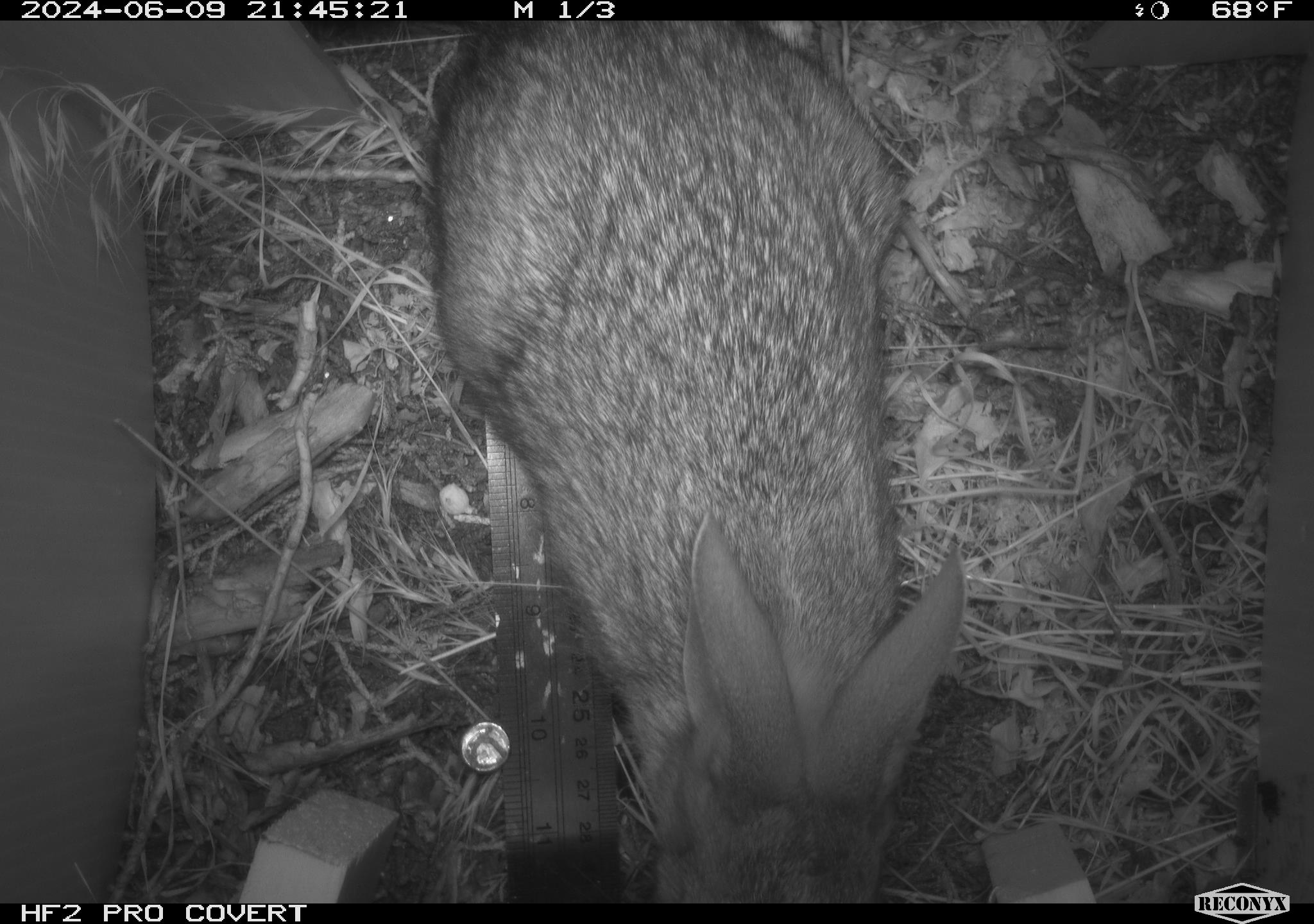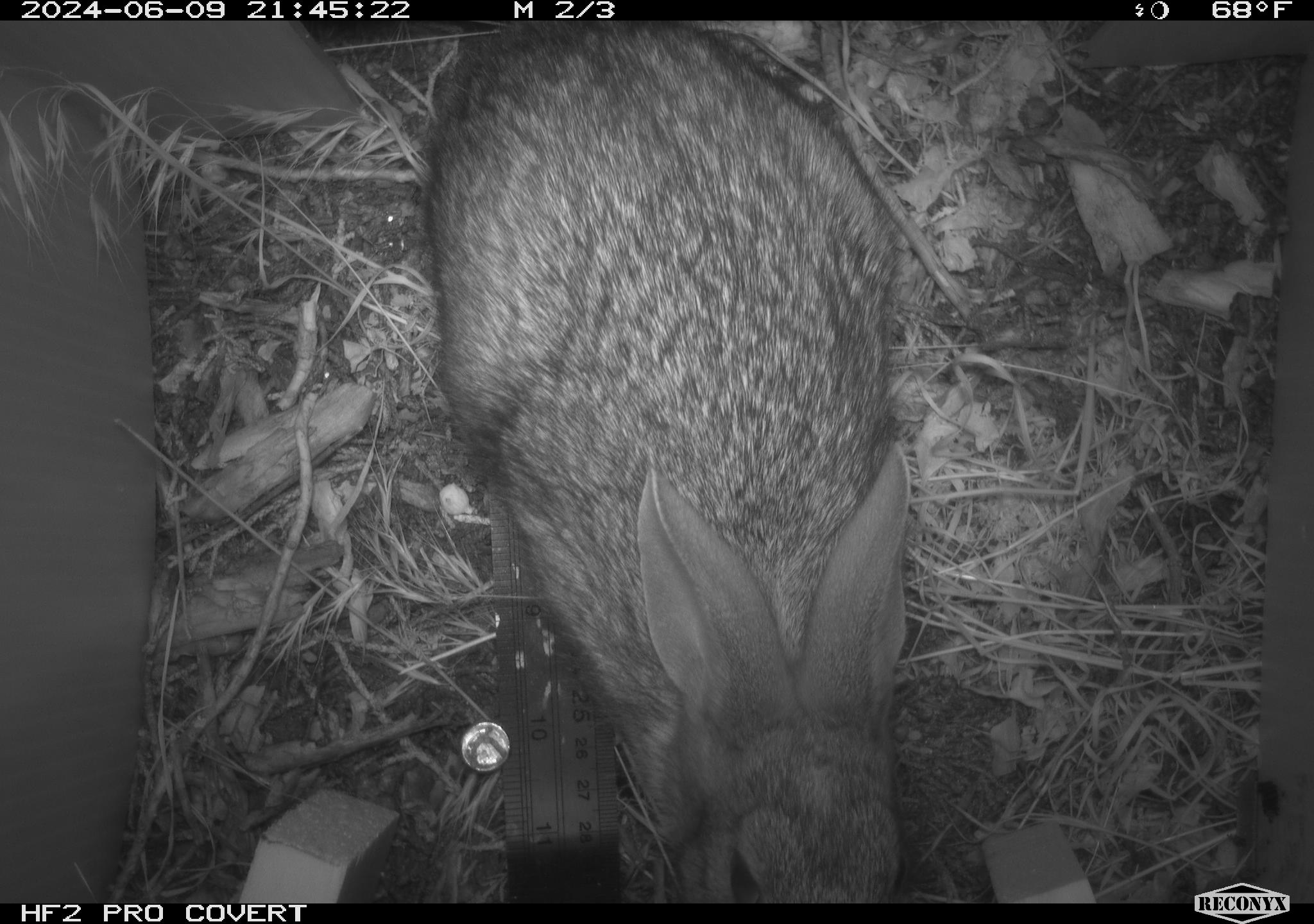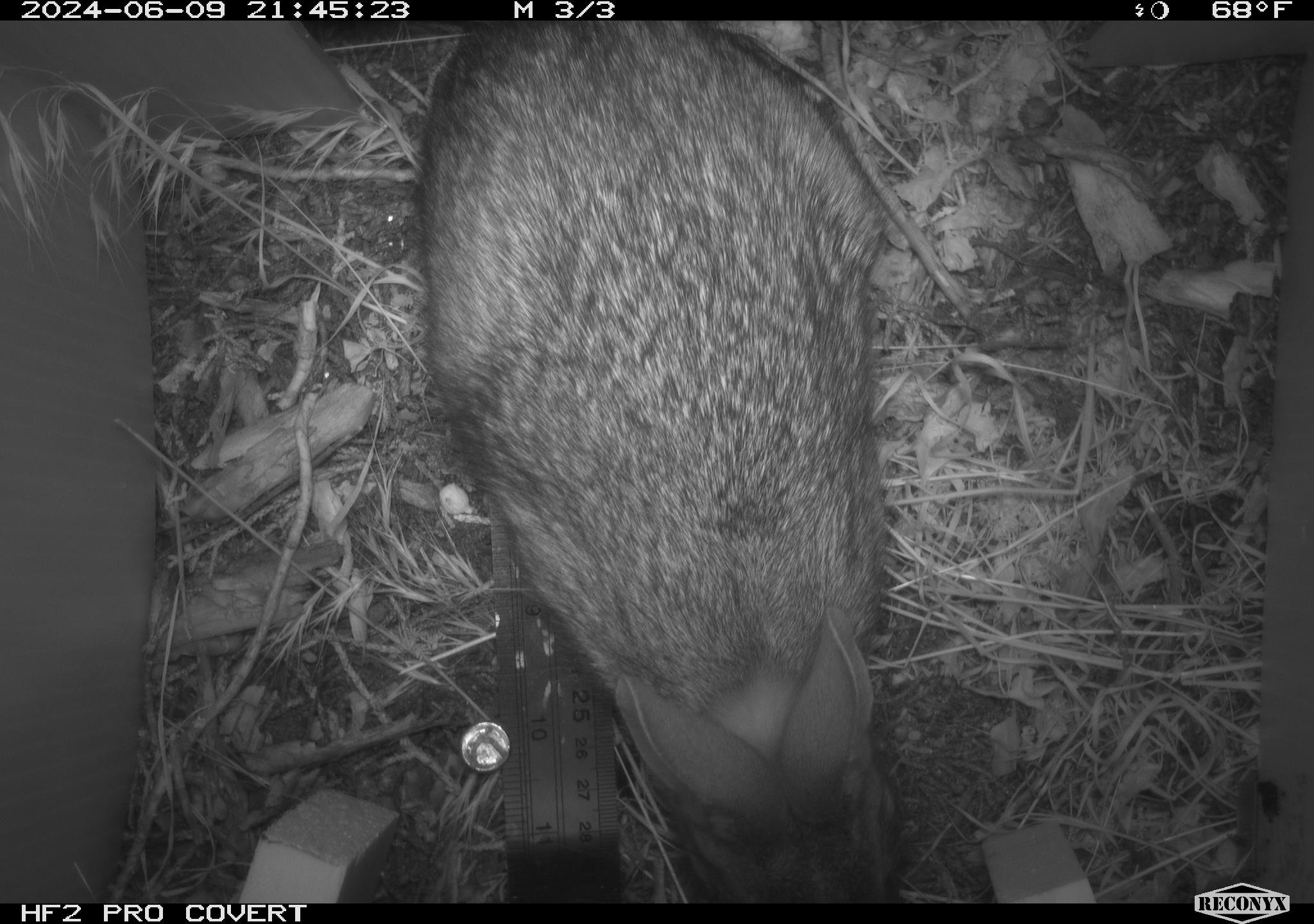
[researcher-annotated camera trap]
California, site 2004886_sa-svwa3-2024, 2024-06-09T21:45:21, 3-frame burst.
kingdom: Animalia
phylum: Chordata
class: Mammalia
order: Lagomorpha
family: Leporidae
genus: Sylvilagus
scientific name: Sylvilagus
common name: cottontail rabbits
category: sylvilagus species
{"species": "sylvilagus species (cottontail rabbits) (Sylvilagus)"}